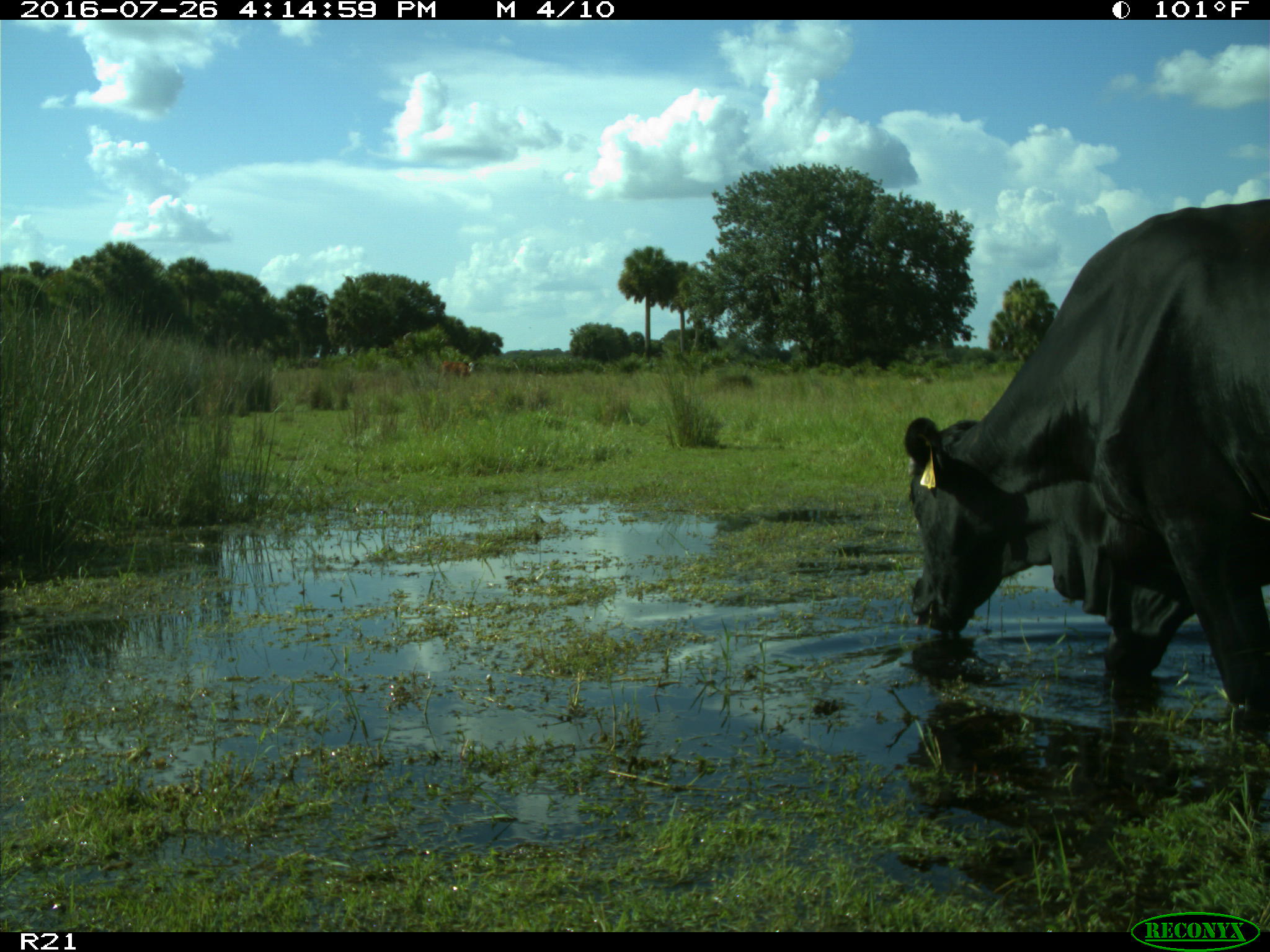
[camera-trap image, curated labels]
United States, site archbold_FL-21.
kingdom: Animalia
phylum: Chordata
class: Mammalia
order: Artiodactyla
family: Bovidae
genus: Bos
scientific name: Bos taurus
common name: domestic cow